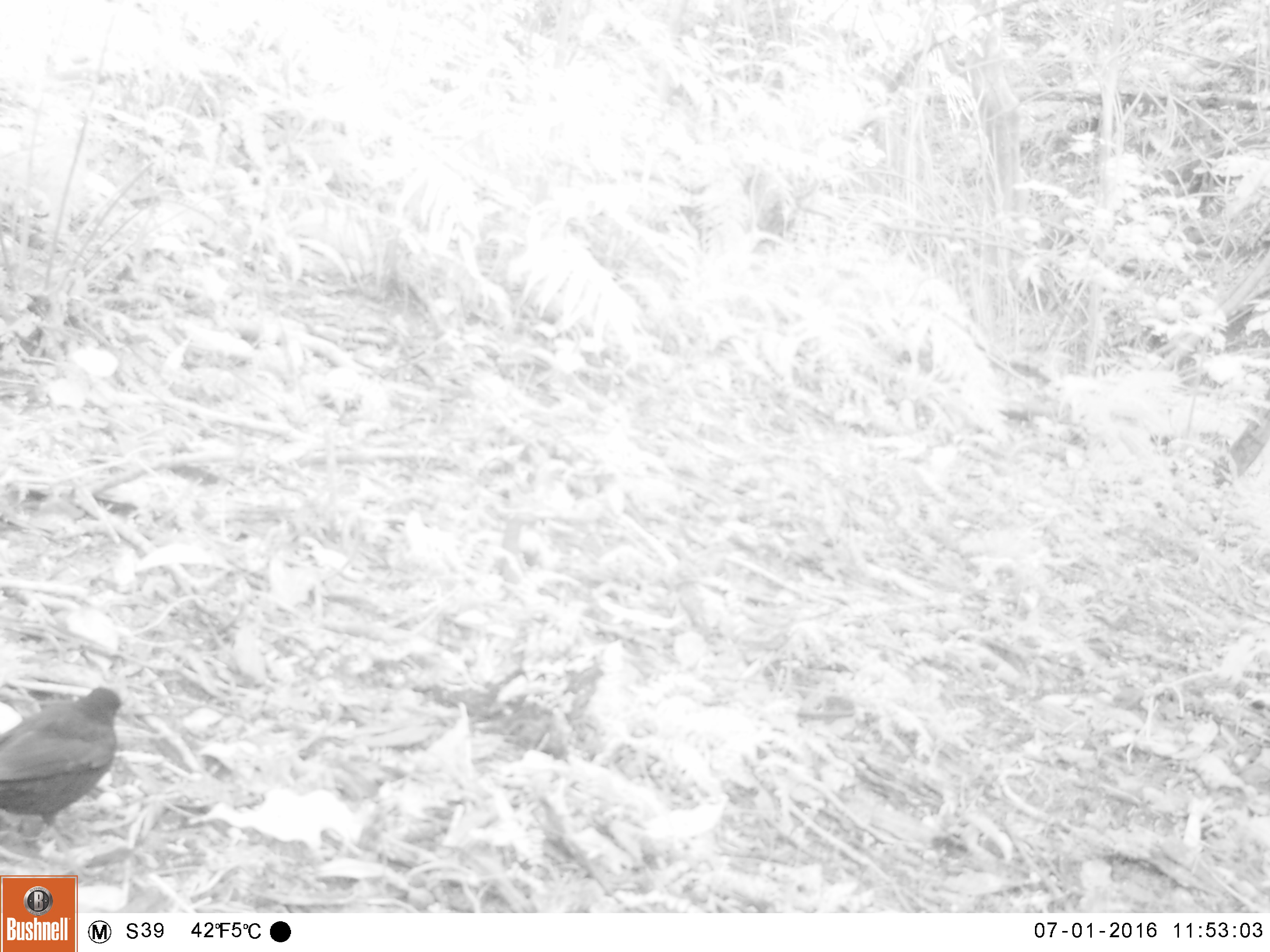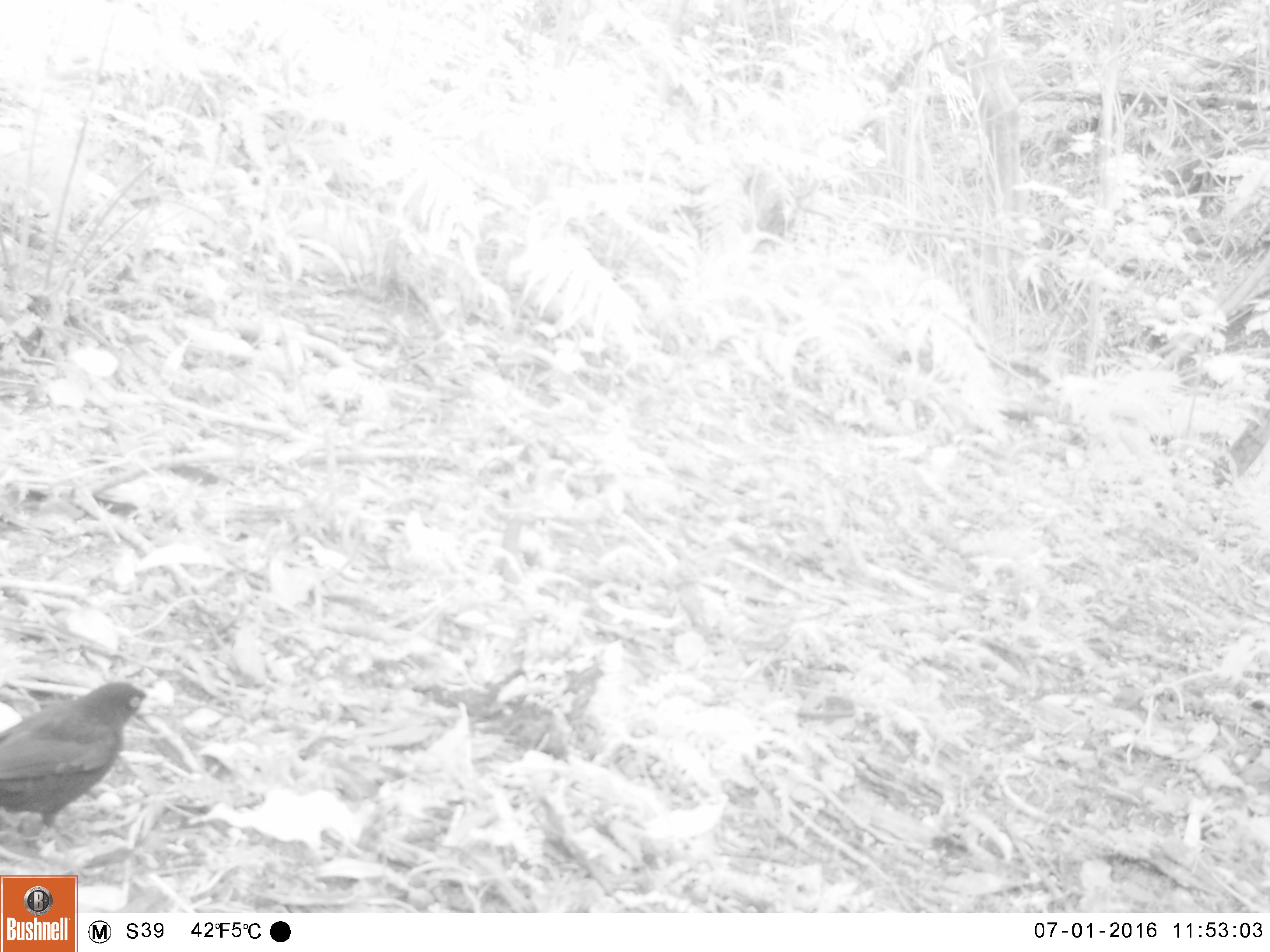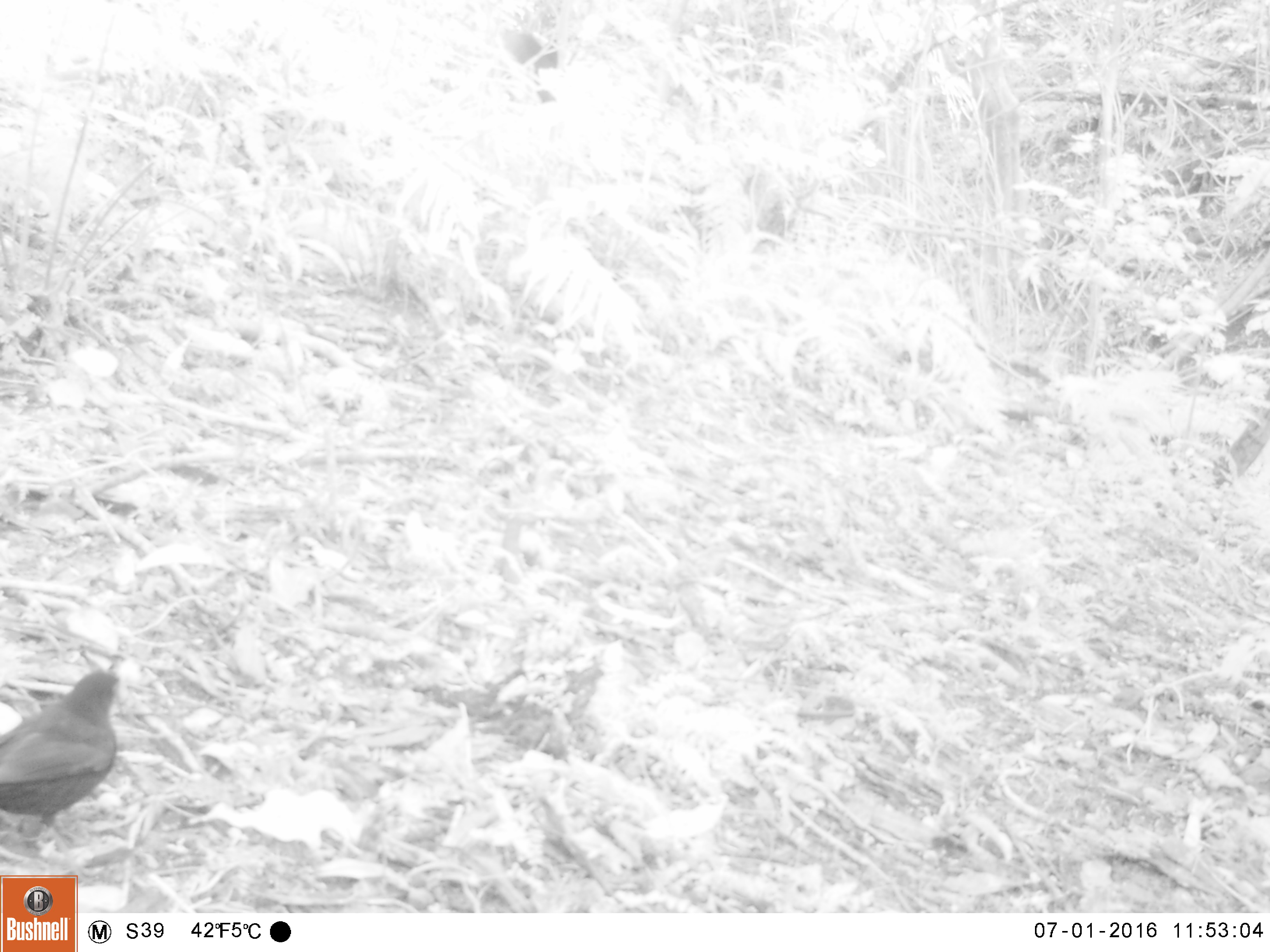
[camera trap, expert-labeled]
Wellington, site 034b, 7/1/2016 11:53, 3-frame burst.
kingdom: Animalia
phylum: Chordata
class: Aves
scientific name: Aves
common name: bird